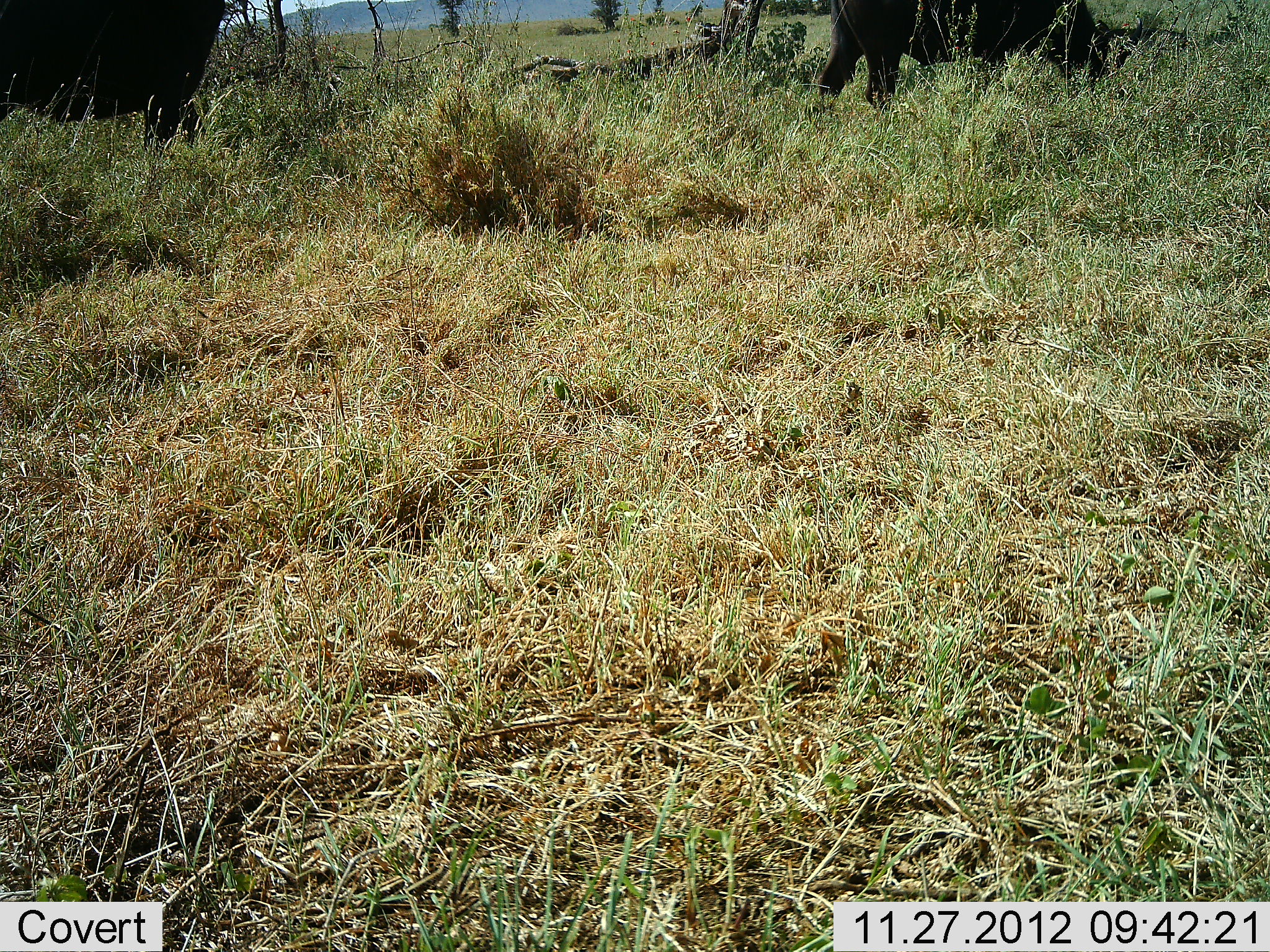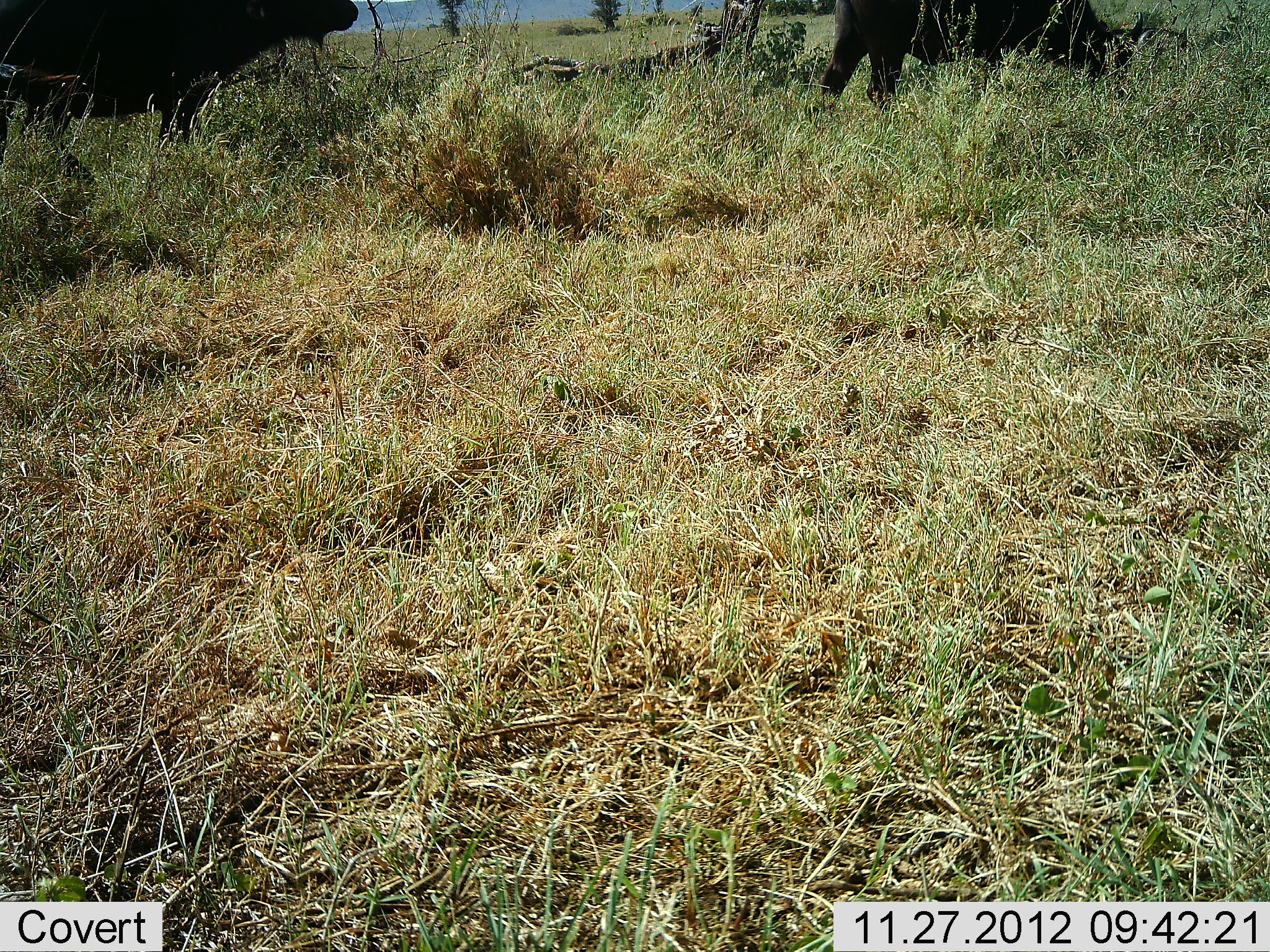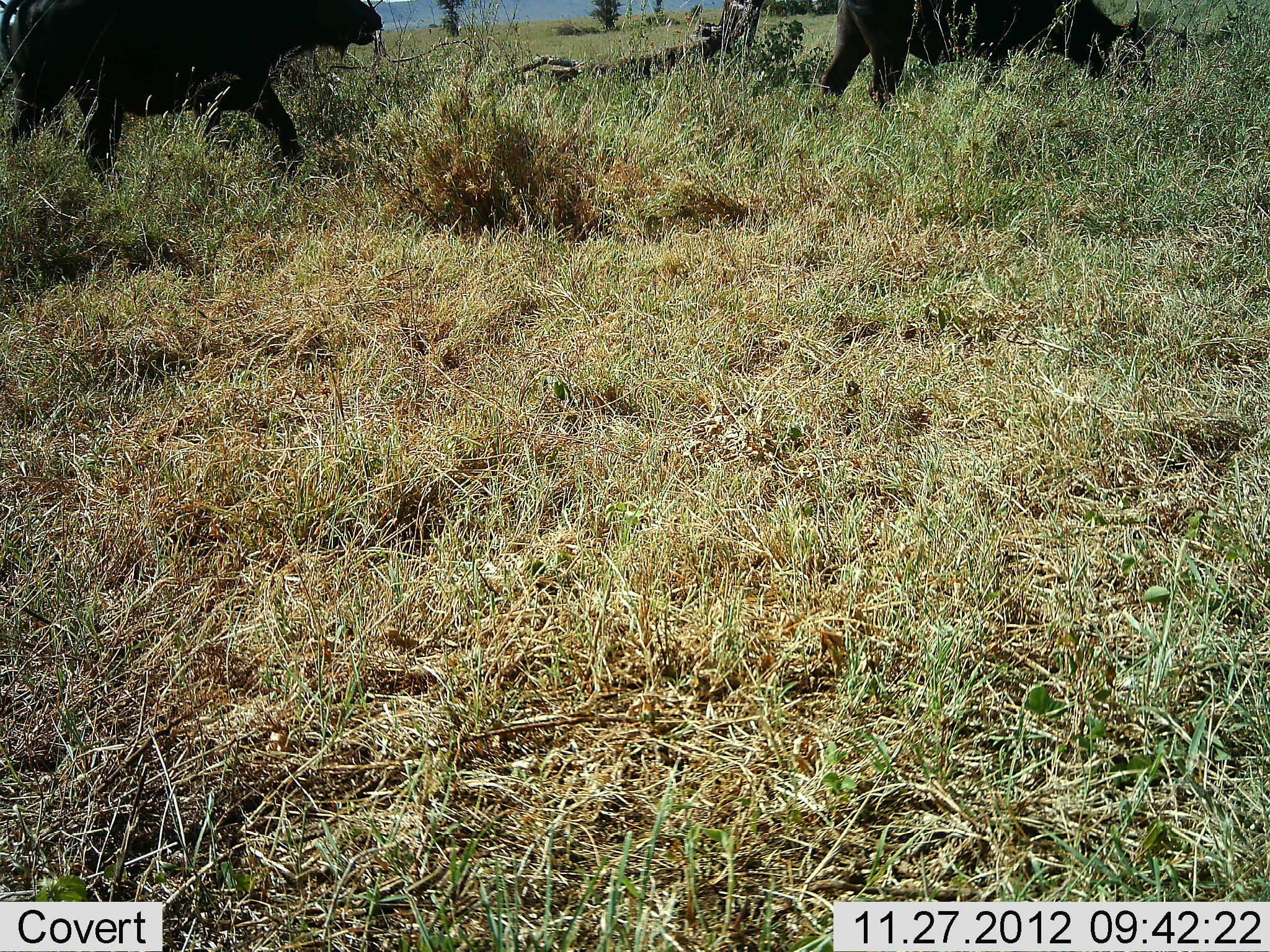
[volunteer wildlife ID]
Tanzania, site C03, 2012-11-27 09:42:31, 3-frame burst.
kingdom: Animalia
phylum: Chordata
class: Mammalia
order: Artiodactyla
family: Bovidae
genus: Syncerus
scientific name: Syncerus caffer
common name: cape buffalo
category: buffalo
Buffalo (cape buffalo) (Syncerus caffer), count 2. Behavior (volunteer vote fractions): standing 14%, resting 0%, moving 71%, interacting 0%. Young present (vote fraction): 0%. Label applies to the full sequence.